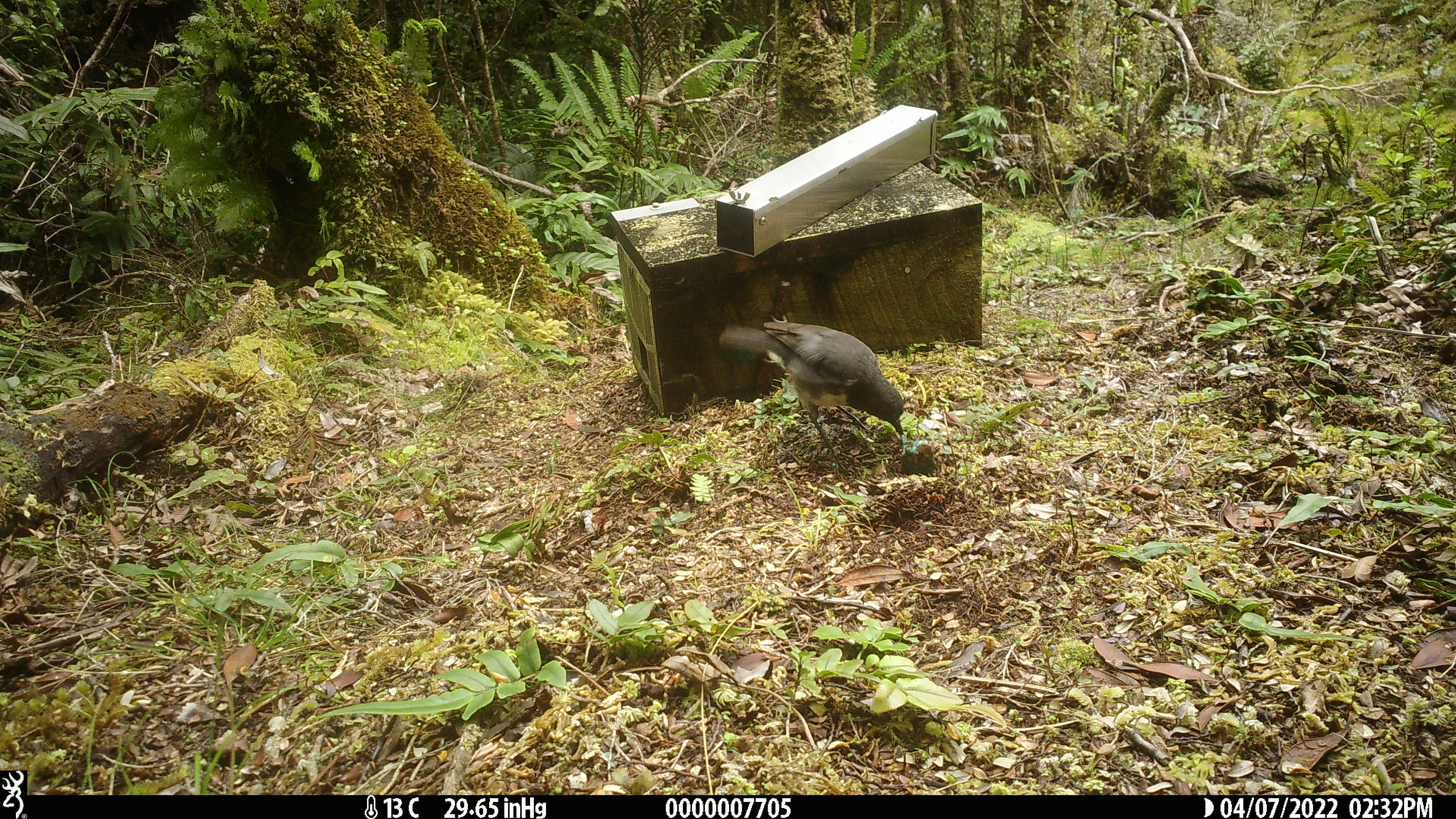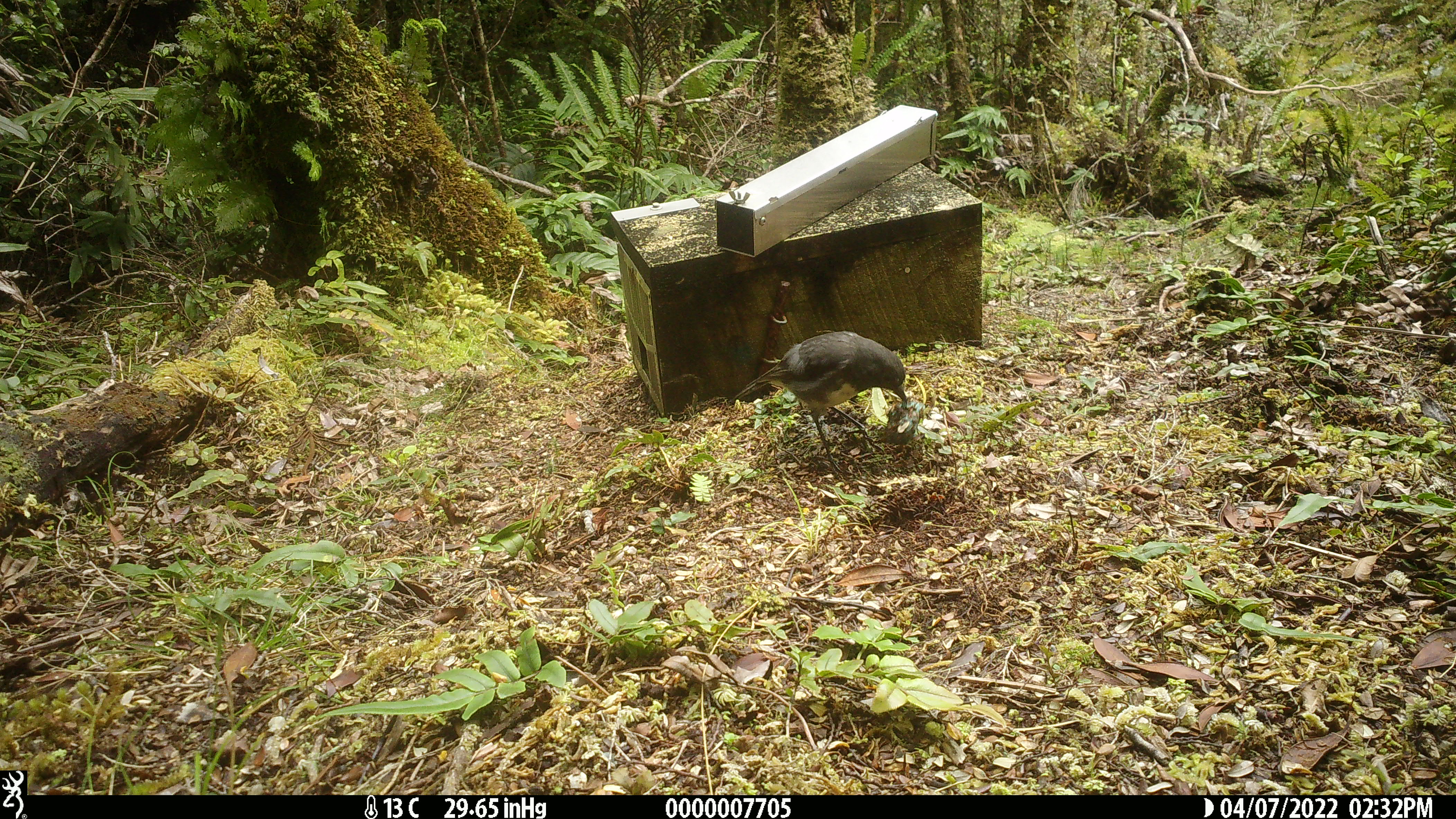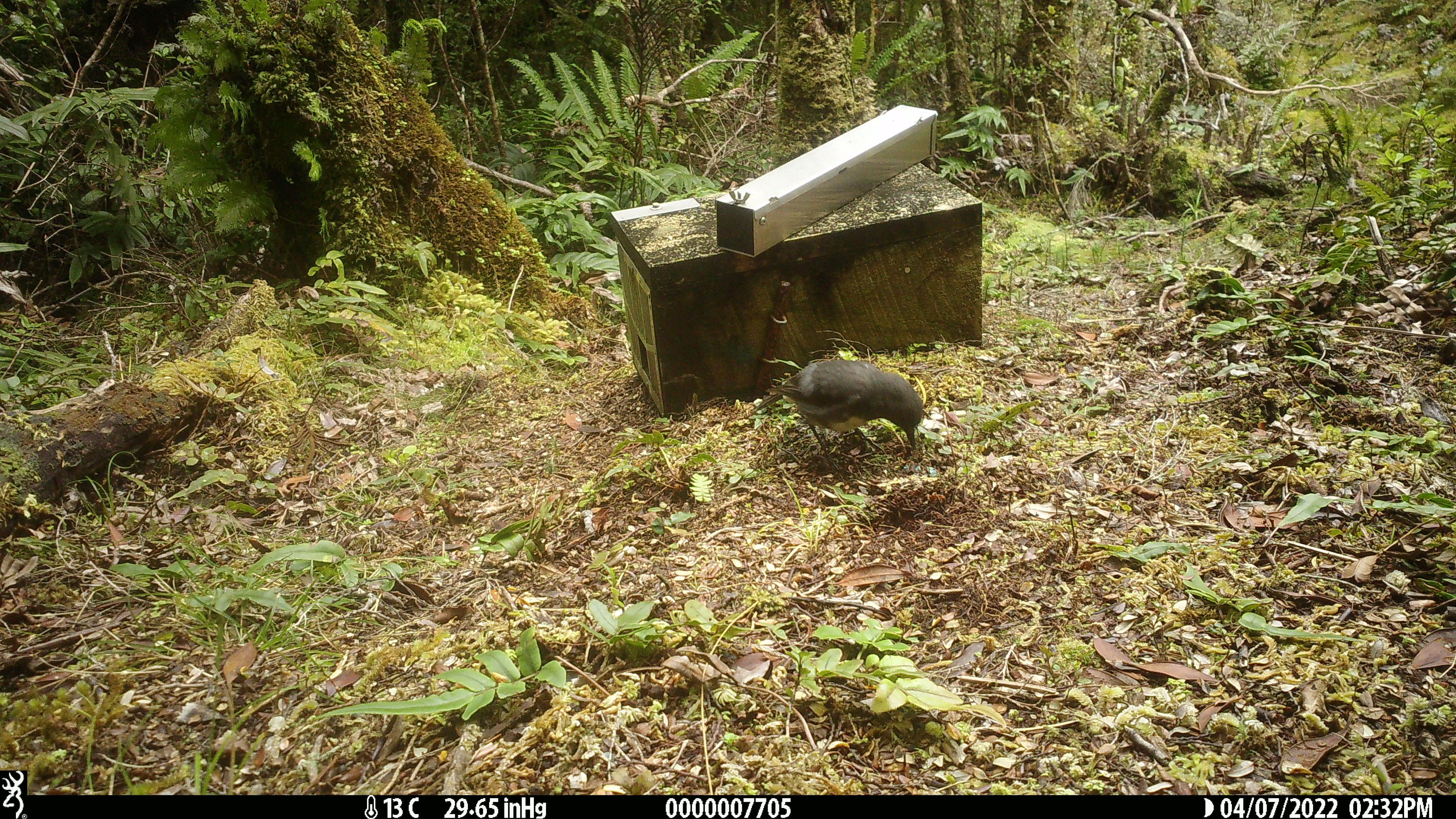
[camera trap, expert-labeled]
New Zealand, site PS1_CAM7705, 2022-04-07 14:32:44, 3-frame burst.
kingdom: Animalia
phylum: Chordata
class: Aves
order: Passeriformes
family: Petroicidae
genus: Petroica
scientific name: Petroica australis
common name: new zealand robin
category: robin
Robin (new zealand robin) (Petroica australis).